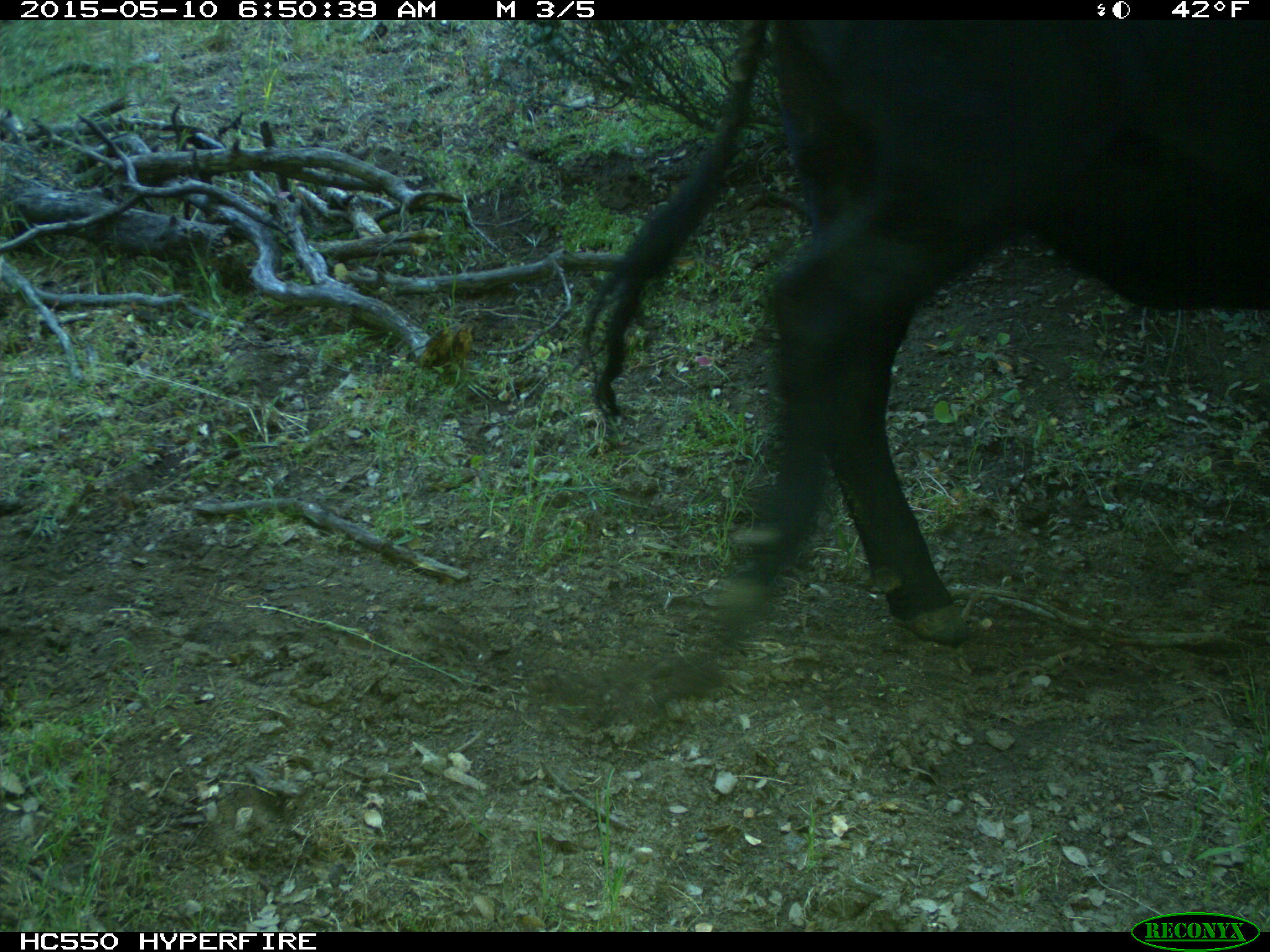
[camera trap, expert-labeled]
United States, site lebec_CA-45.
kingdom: Animalia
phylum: Chordata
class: Mammalia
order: Artiodactyla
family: Bovidae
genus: Bos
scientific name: Bos taurus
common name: domestic cow